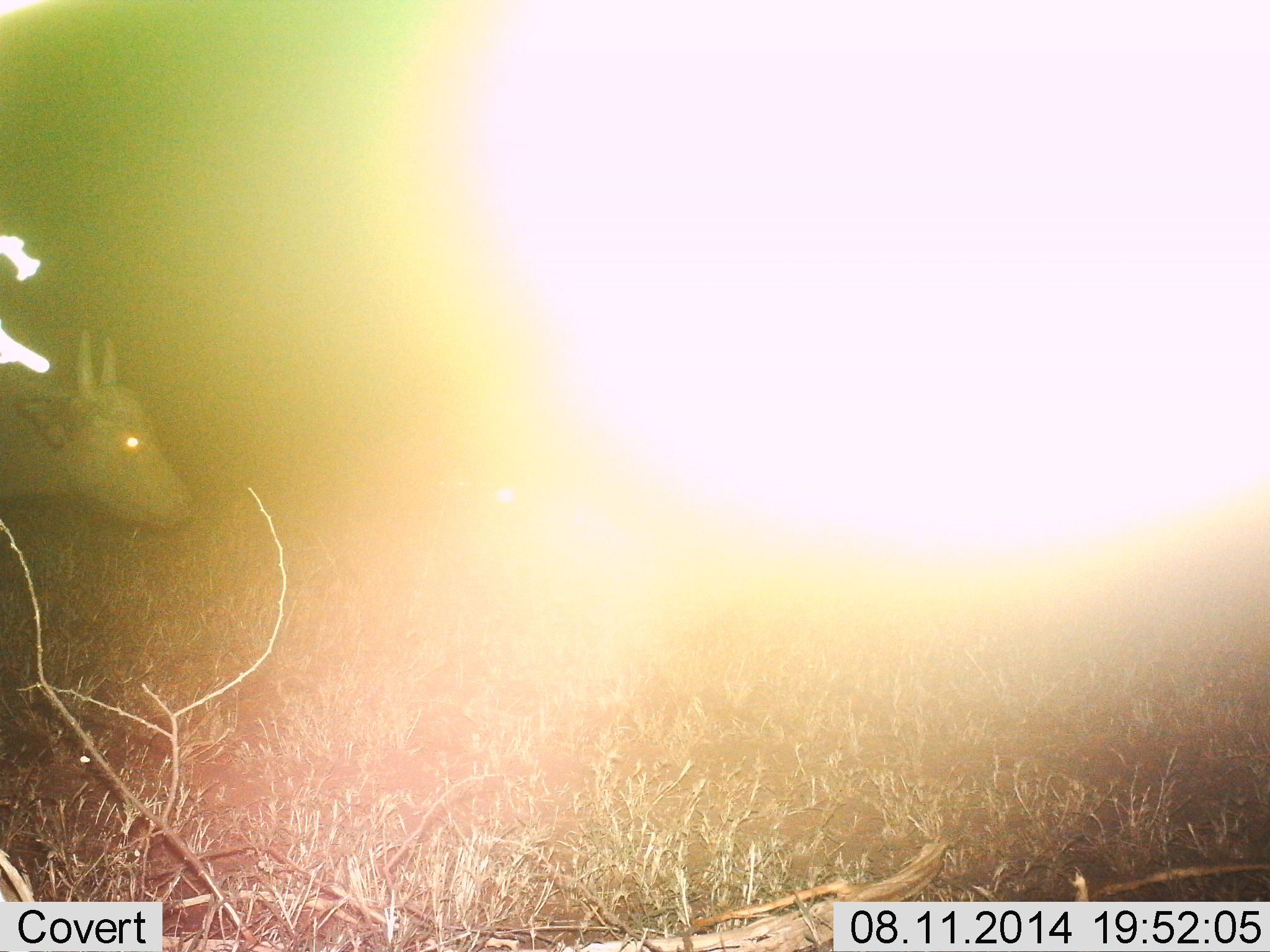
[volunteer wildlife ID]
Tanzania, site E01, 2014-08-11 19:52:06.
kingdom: Animalia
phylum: Chordata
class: Mammalia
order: Artiodactyla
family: Bovidae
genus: Bos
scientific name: Bos taurus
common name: cattle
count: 1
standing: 67%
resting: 0%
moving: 33%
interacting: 0%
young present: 0%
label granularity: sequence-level